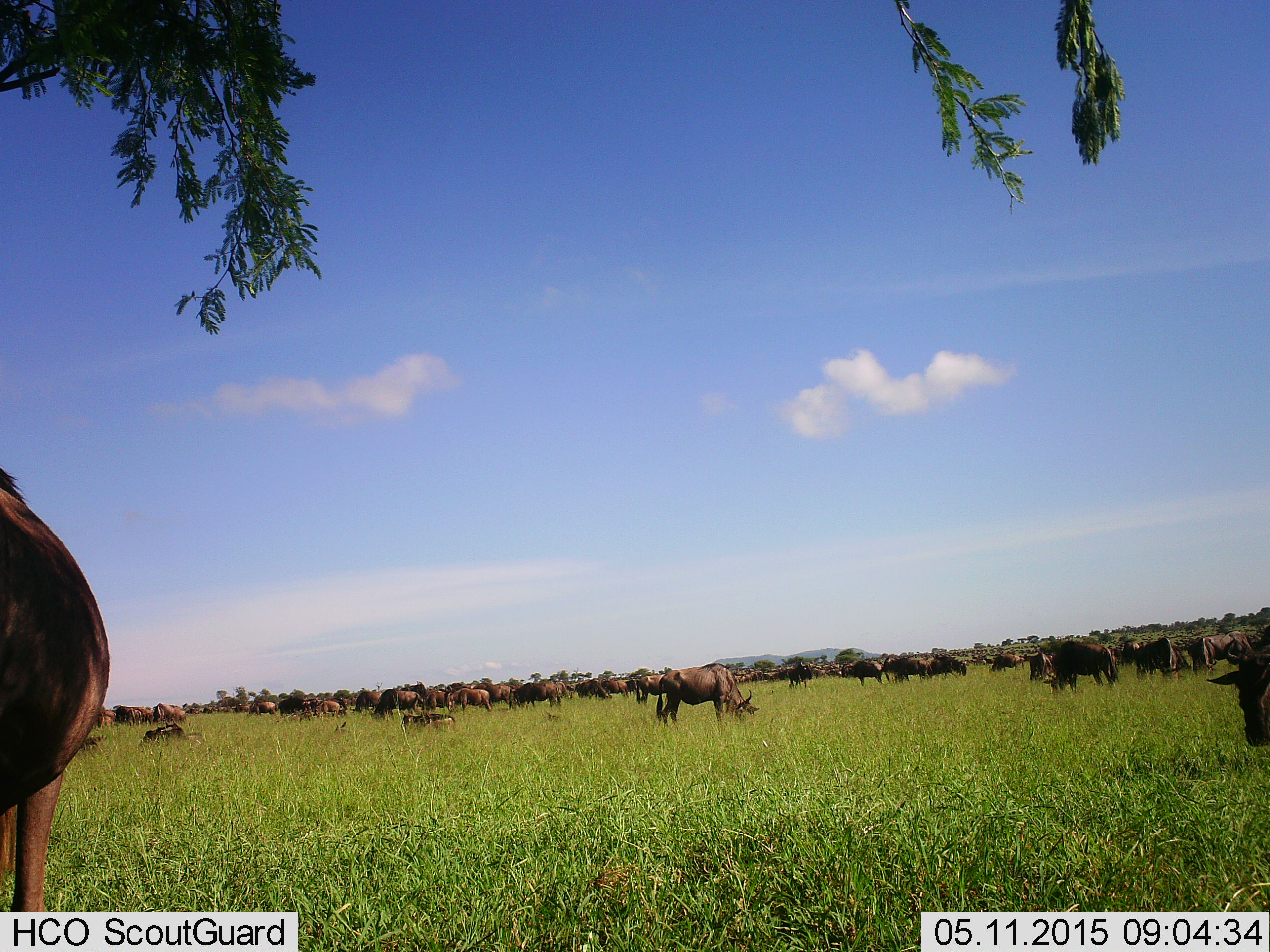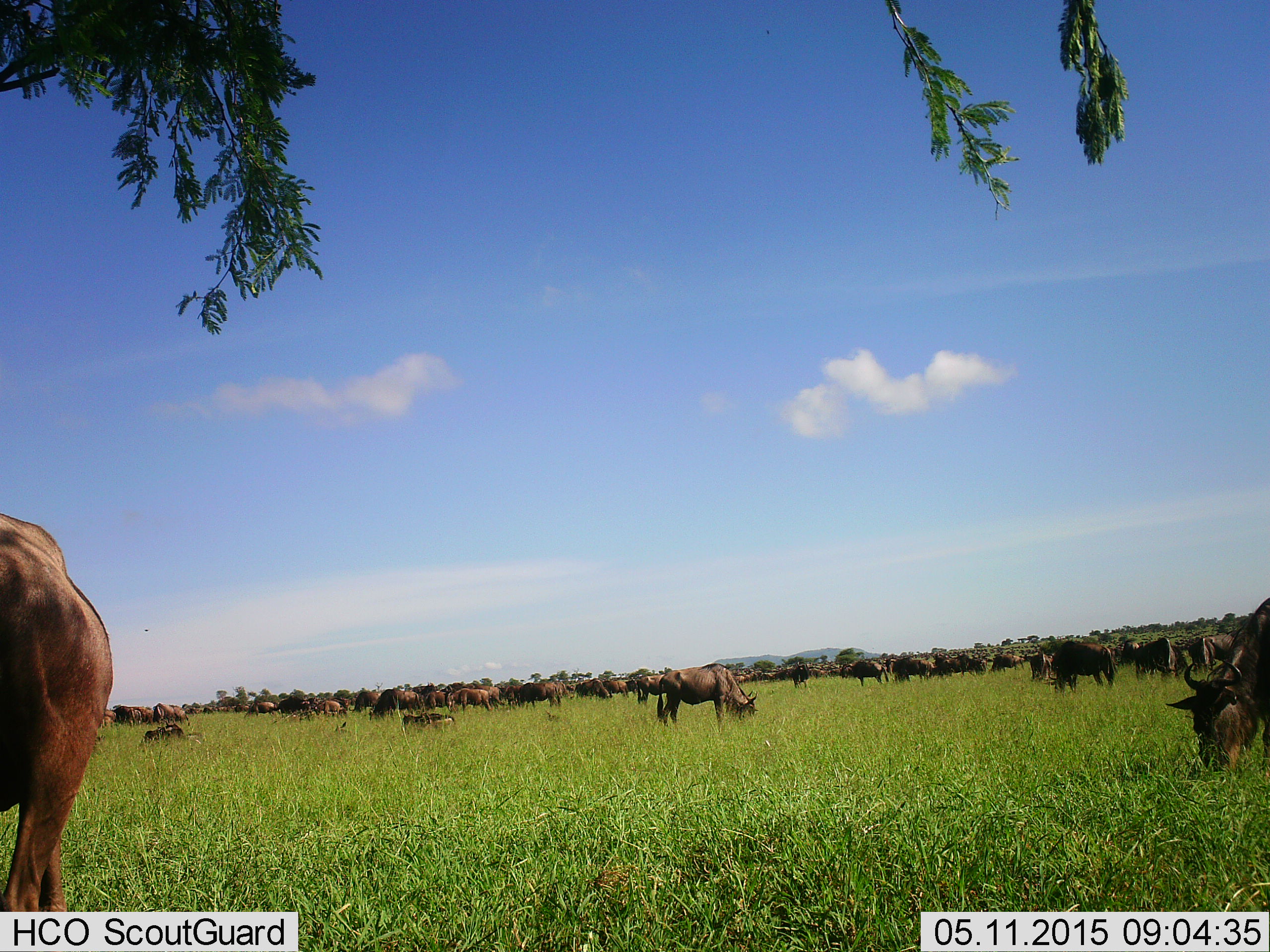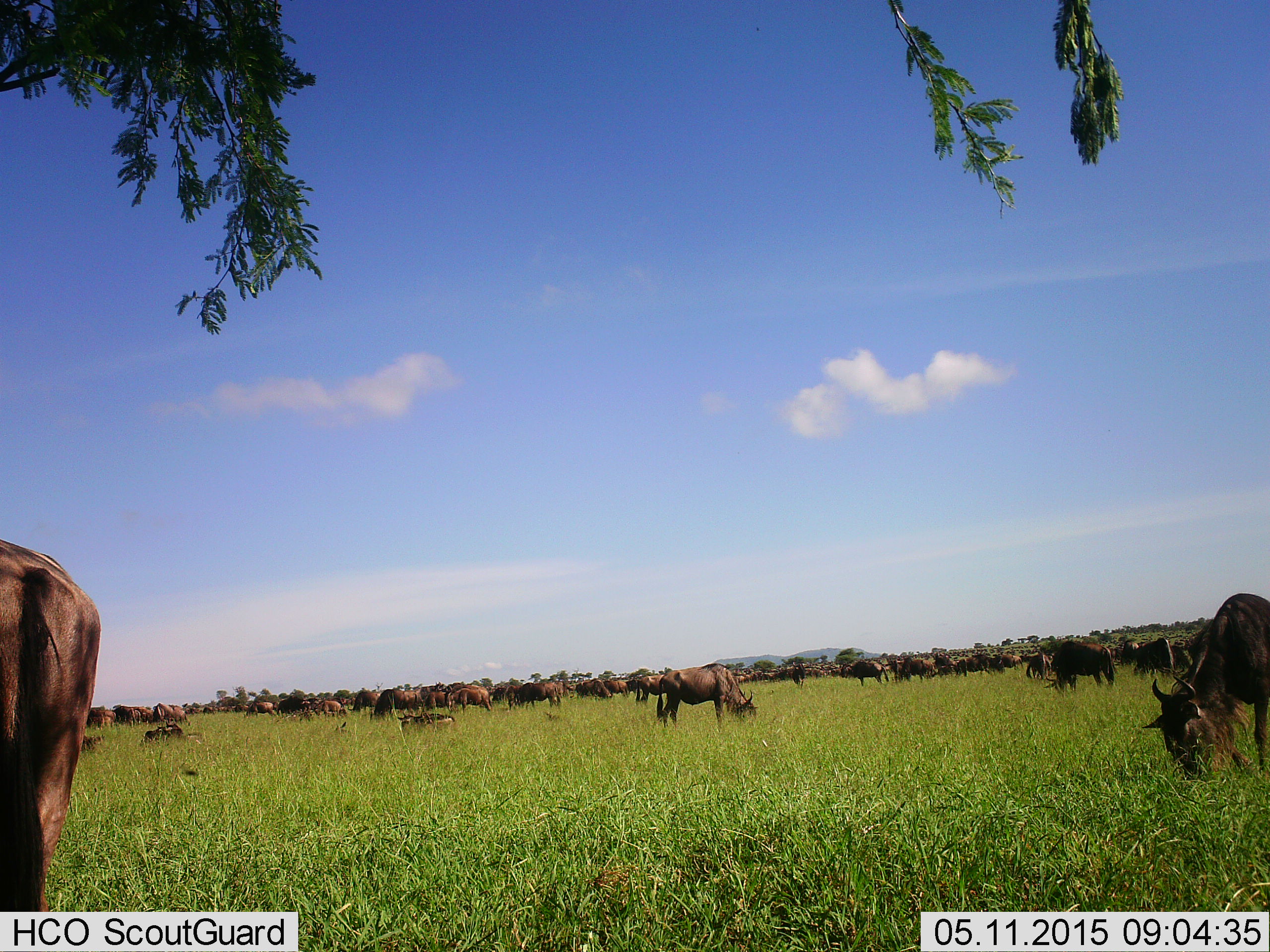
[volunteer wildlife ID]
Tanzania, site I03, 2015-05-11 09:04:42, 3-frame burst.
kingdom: Animalia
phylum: Chordata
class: Mammalia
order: Artiodactyla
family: Bovidae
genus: Connochaetes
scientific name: Connochaetes taurinus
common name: blue wildebeest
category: wildebeest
Wildebeest (blue wildebeest) (Connochaetes taurinus), count 51+. Behavior (volunteer vote fractions): standing 70%, resting 30%, moving 30%, interacting 10%. Young present (vote fraction): 0%. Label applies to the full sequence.